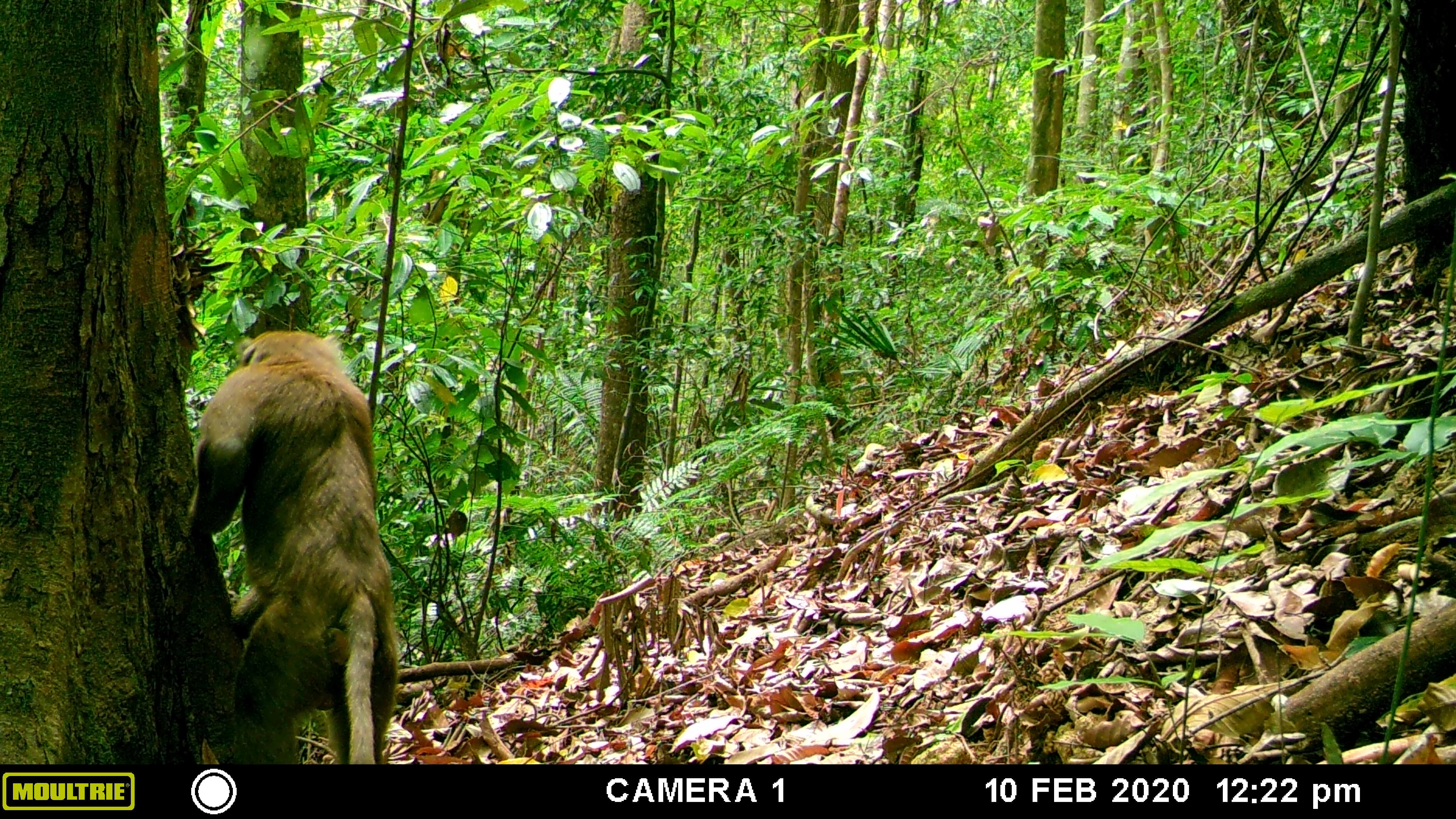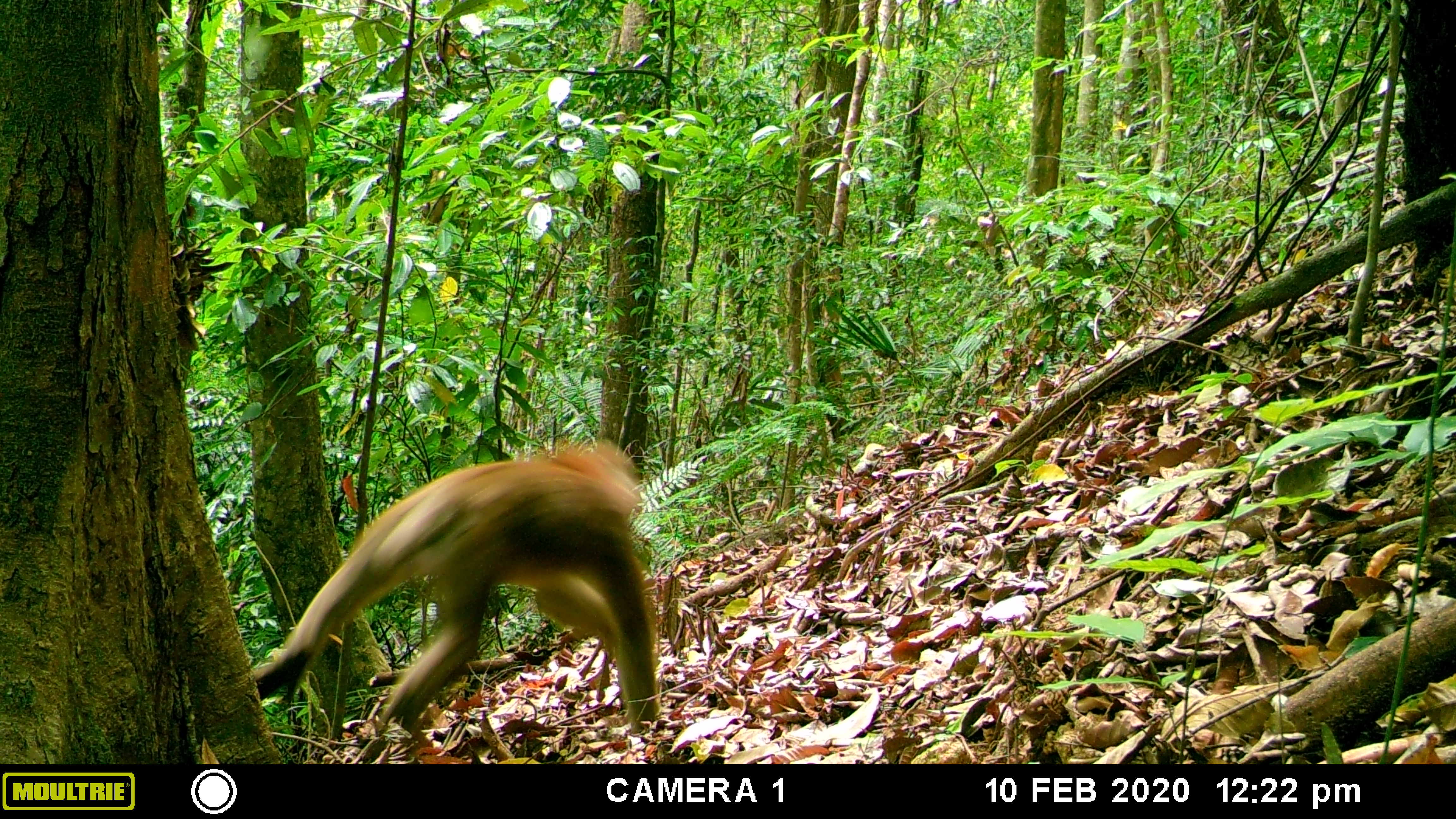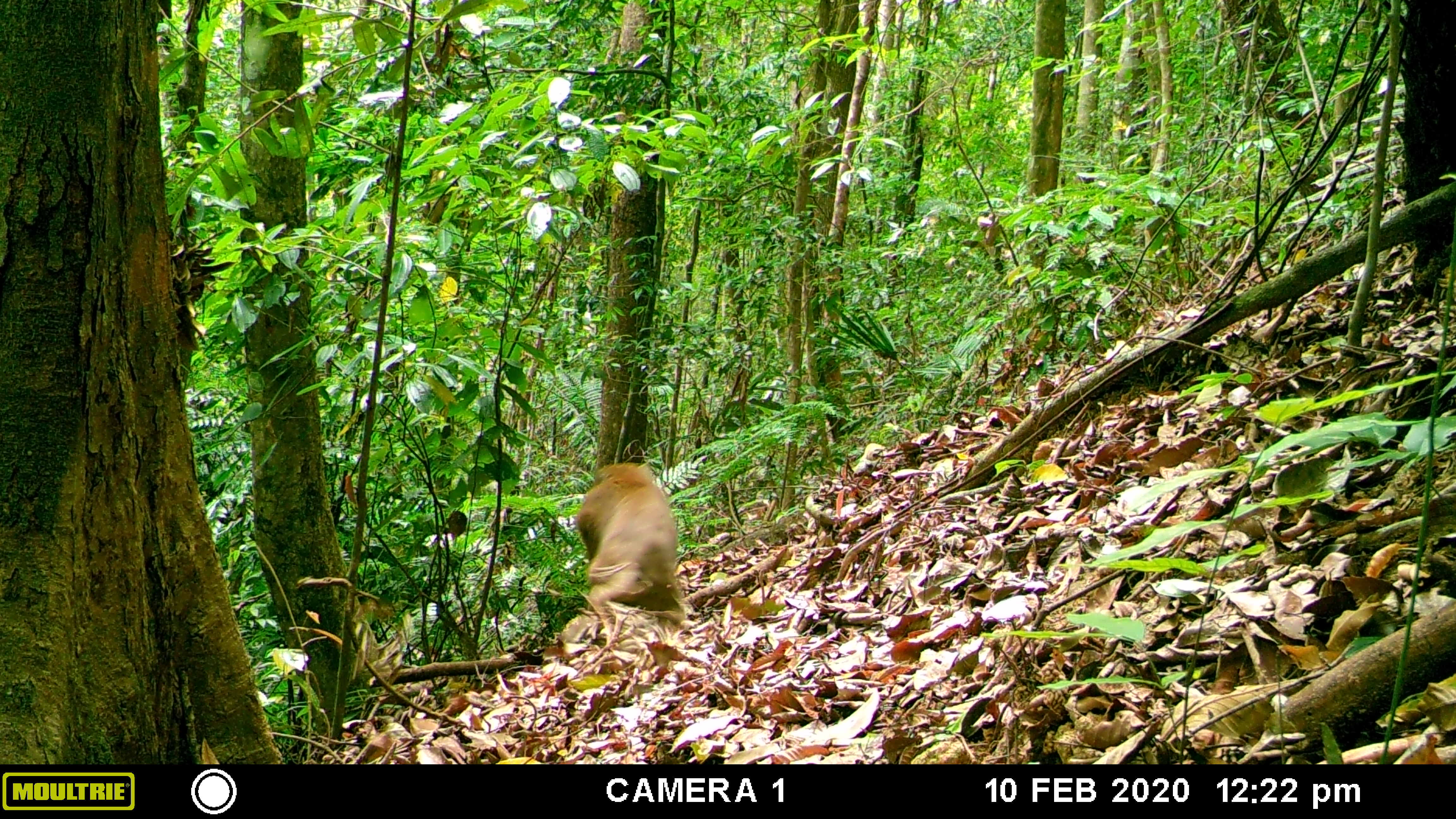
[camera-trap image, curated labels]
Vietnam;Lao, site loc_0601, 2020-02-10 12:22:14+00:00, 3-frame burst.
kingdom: Animalia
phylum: Chordata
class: Mammalia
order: Primates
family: Cercopithecidae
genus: Macaca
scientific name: Macaca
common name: macaques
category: assam or rhesus macaque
Assam or rhesus macaque (macaques) (Macaca). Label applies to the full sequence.